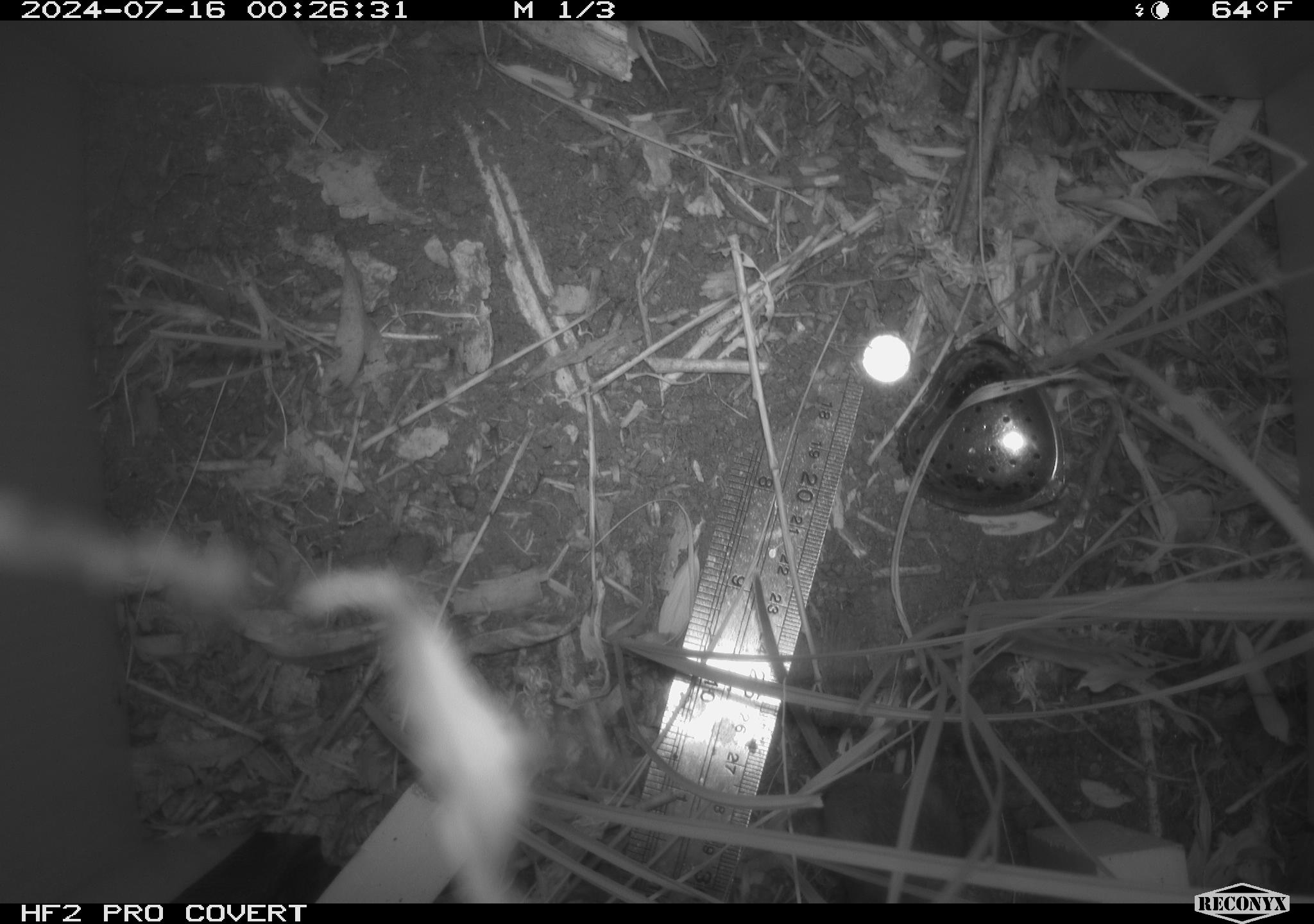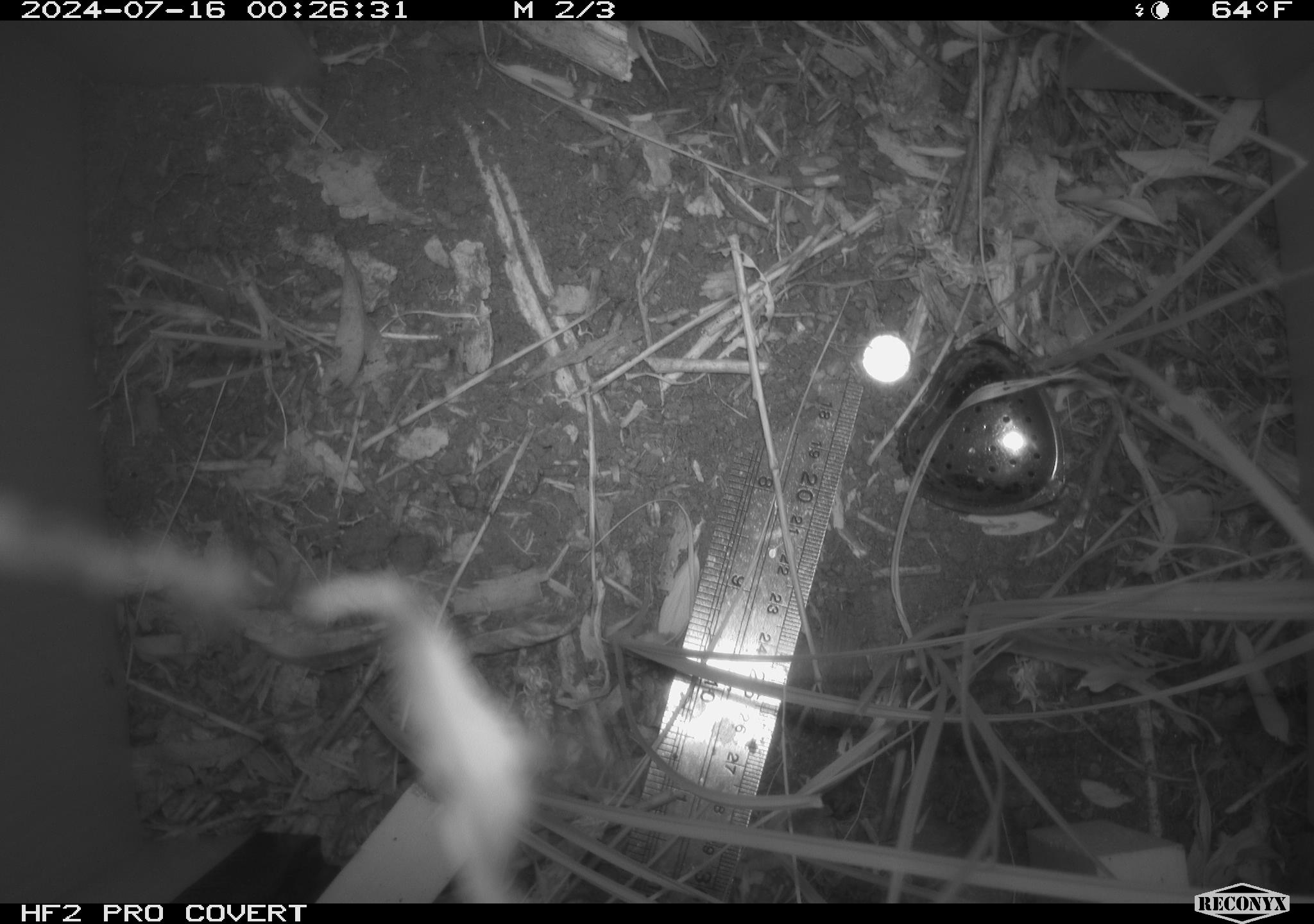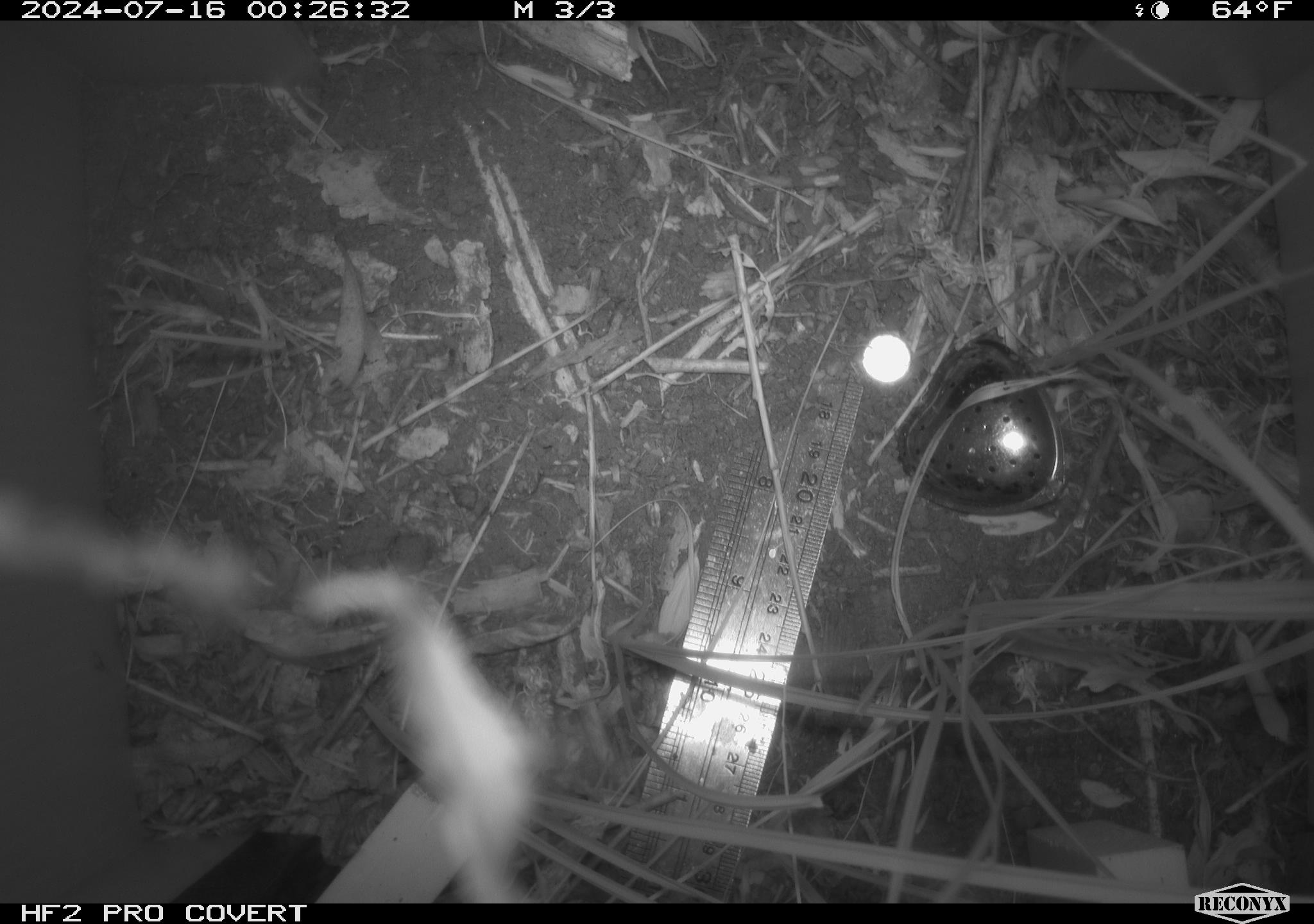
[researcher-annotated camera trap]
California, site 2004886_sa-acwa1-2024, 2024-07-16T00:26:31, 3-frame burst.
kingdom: Animalia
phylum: Chordata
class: Mammalia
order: Rodentia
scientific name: Rodentia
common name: mouse species